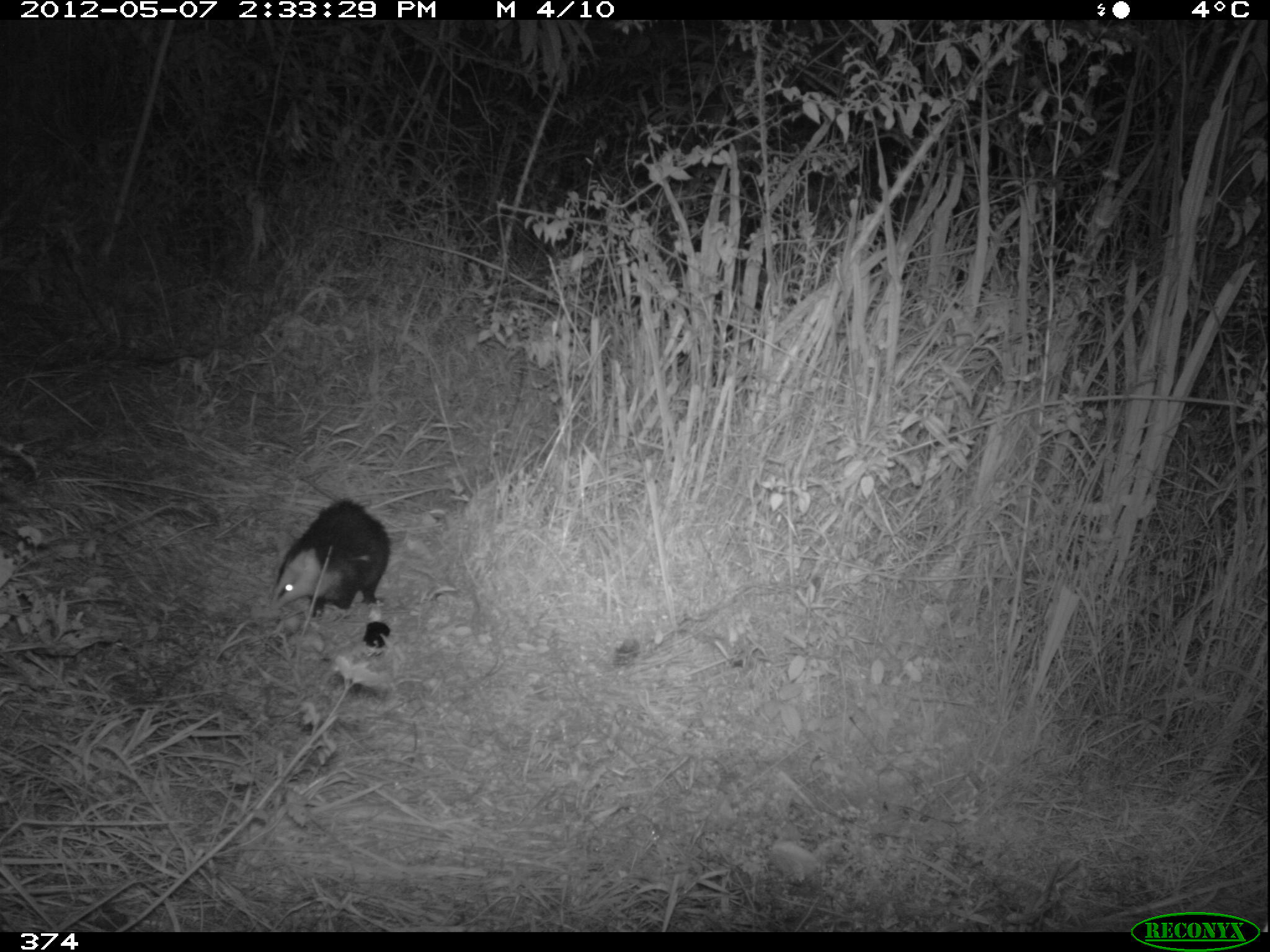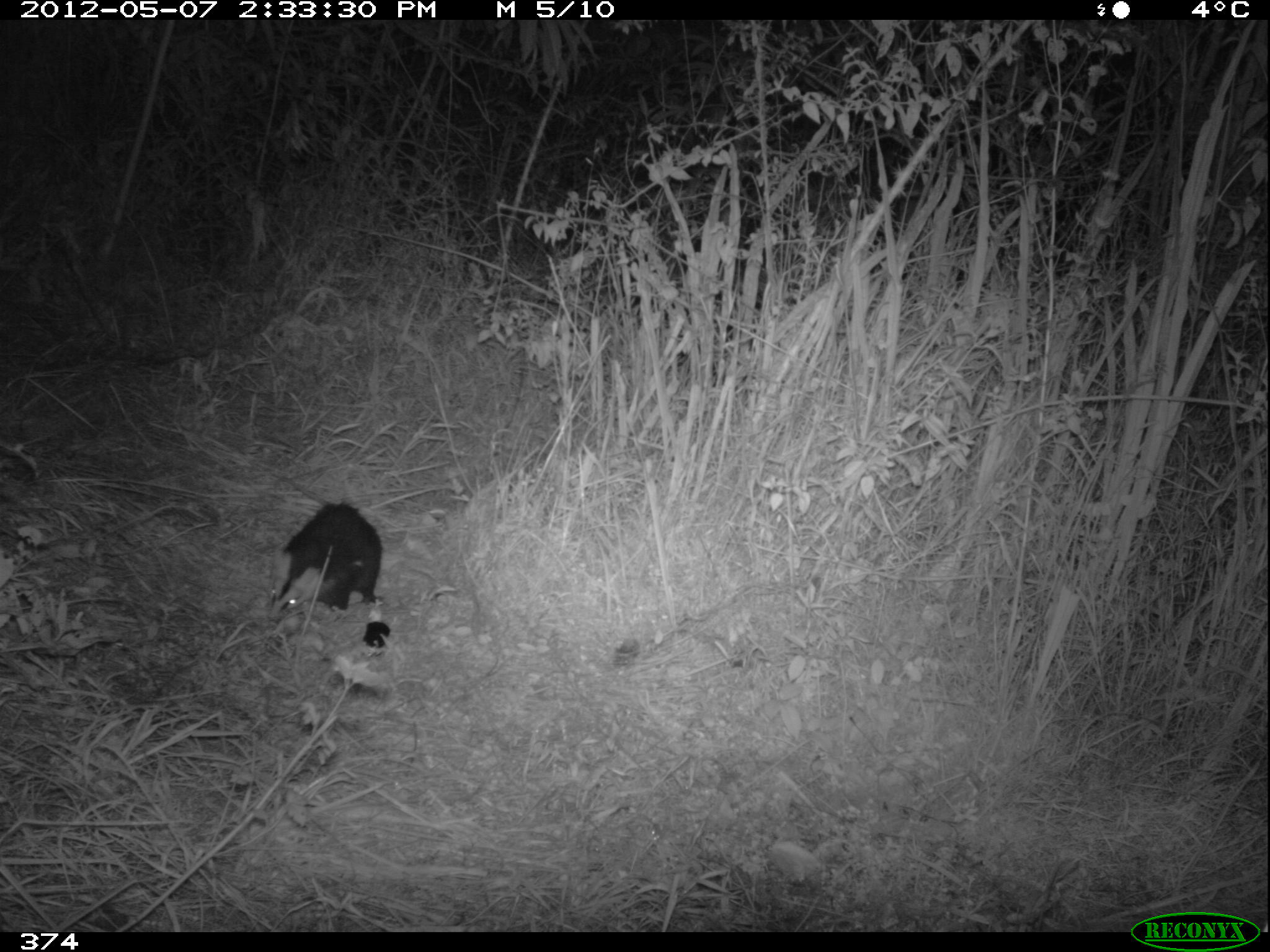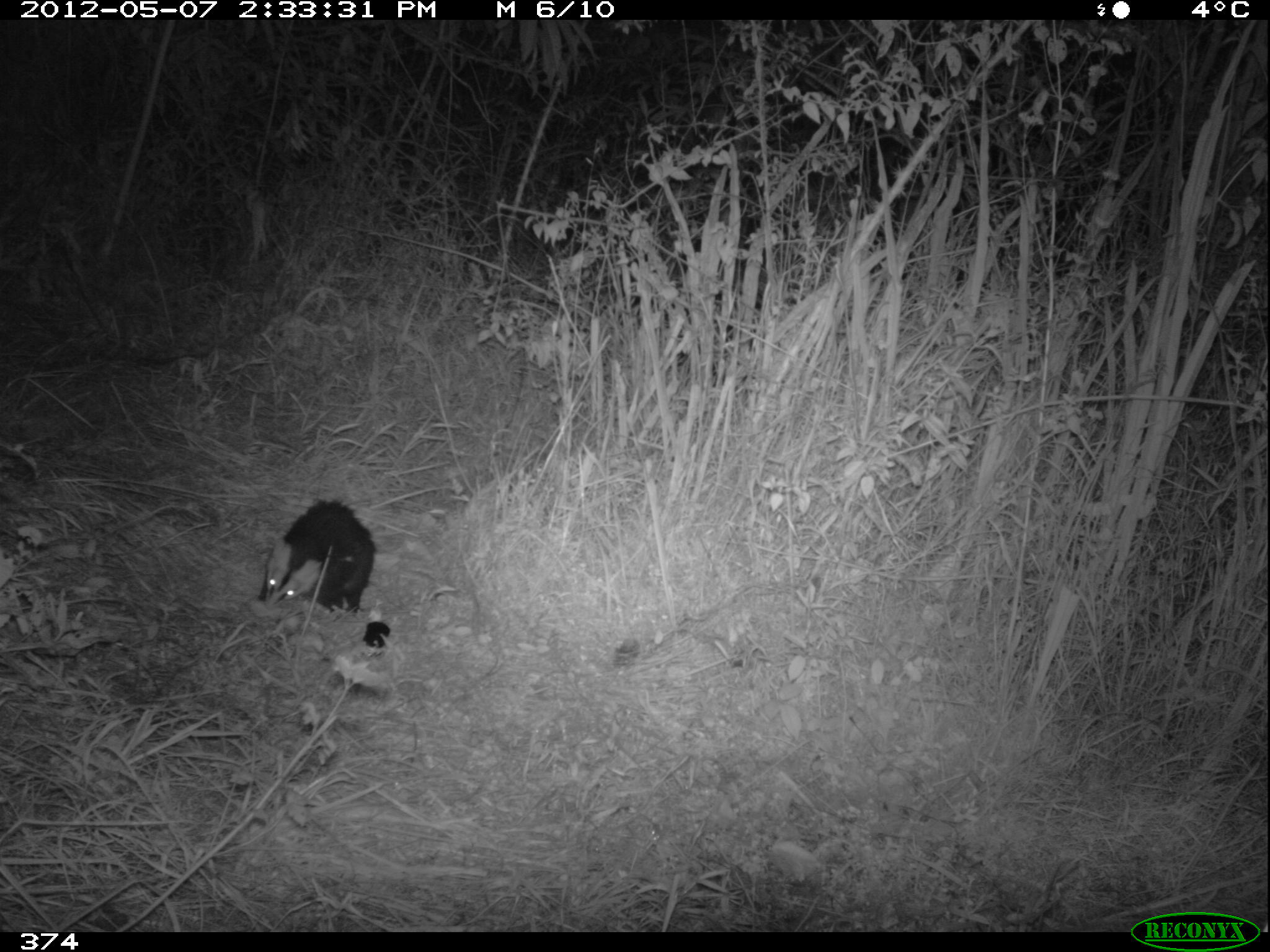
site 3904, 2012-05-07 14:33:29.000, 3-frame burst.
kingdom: Animalia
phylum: Chordata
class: Mammalia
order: Didelphimorphia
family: Didelphidae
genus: Didelphis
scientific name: Didelphis pernigra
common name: andean white-eared opossum